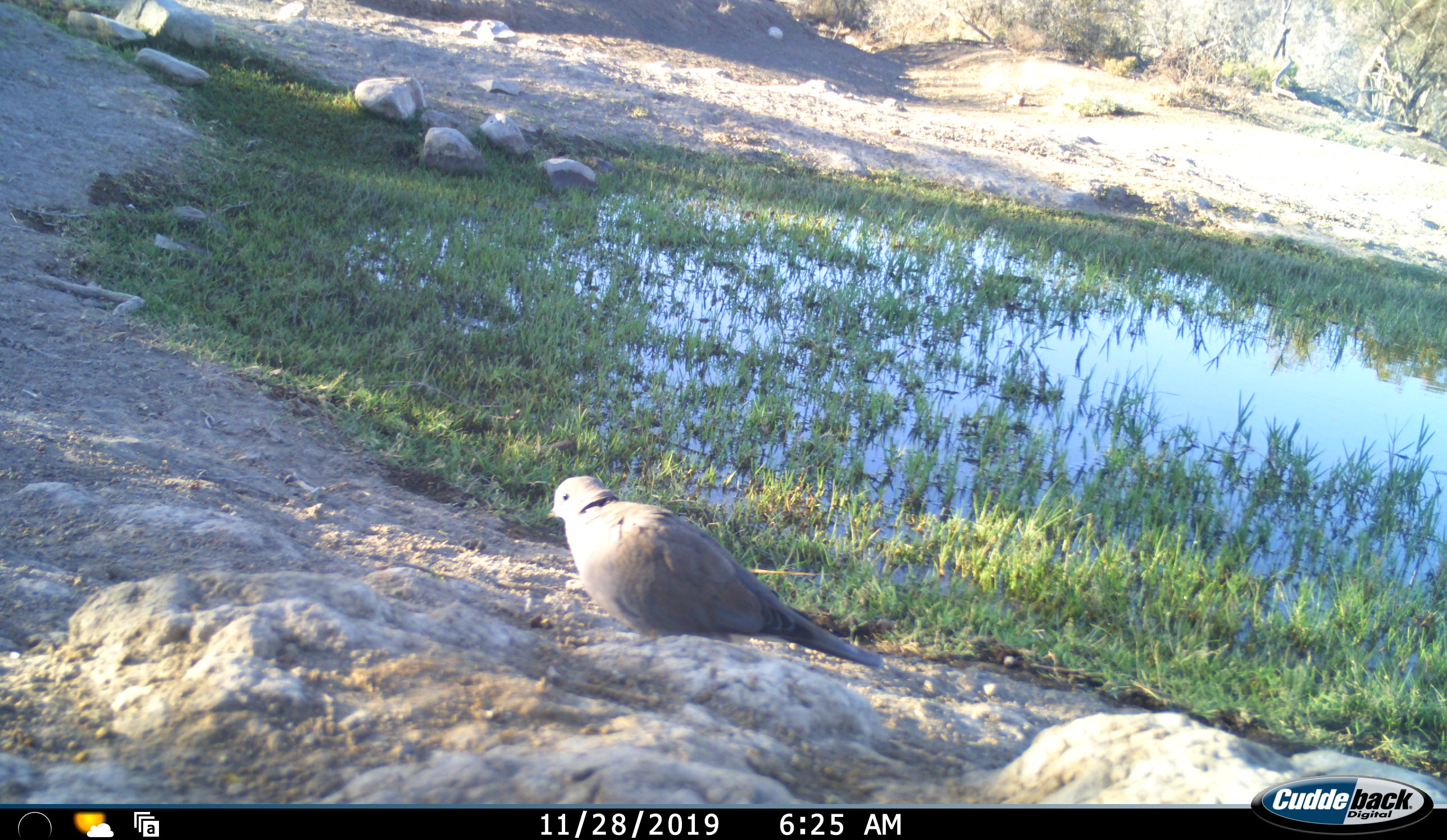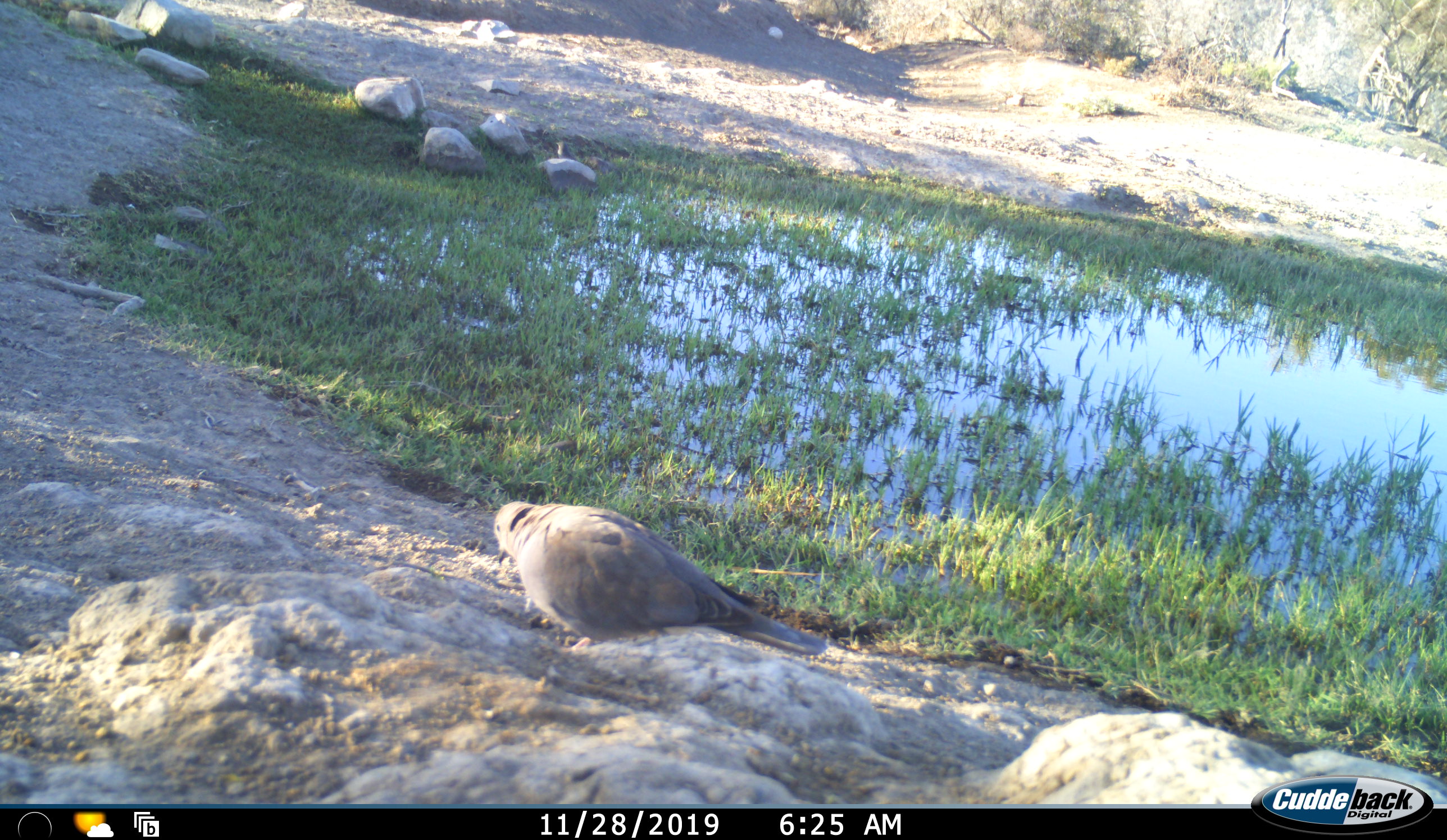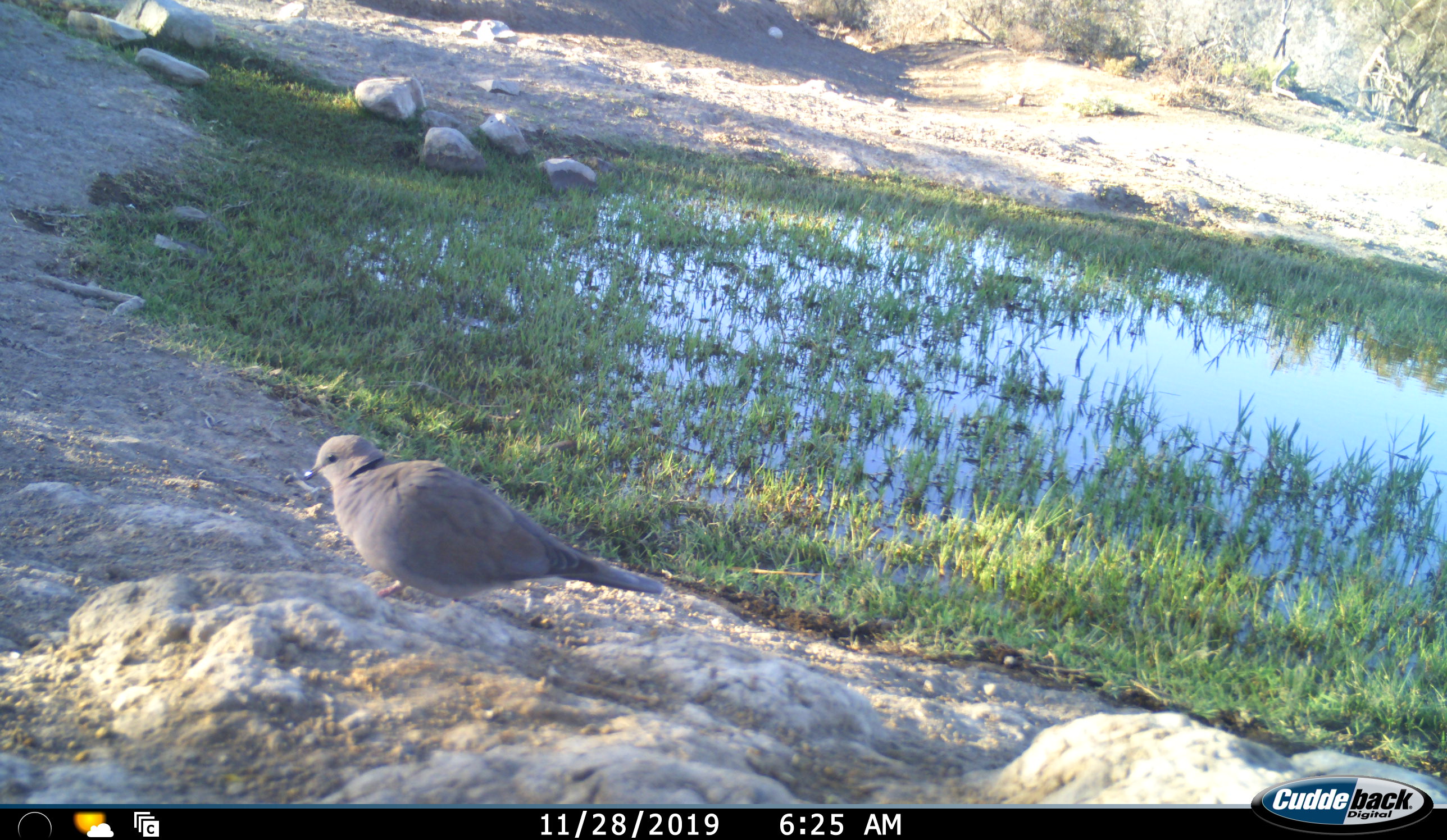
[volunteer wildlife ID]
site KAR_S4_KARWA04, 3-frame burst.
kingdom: Animalia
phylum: Chordata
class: Aves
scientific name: Aves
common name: bird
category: birdother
Birdother (bird) (Aves), count 1. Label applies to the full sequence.